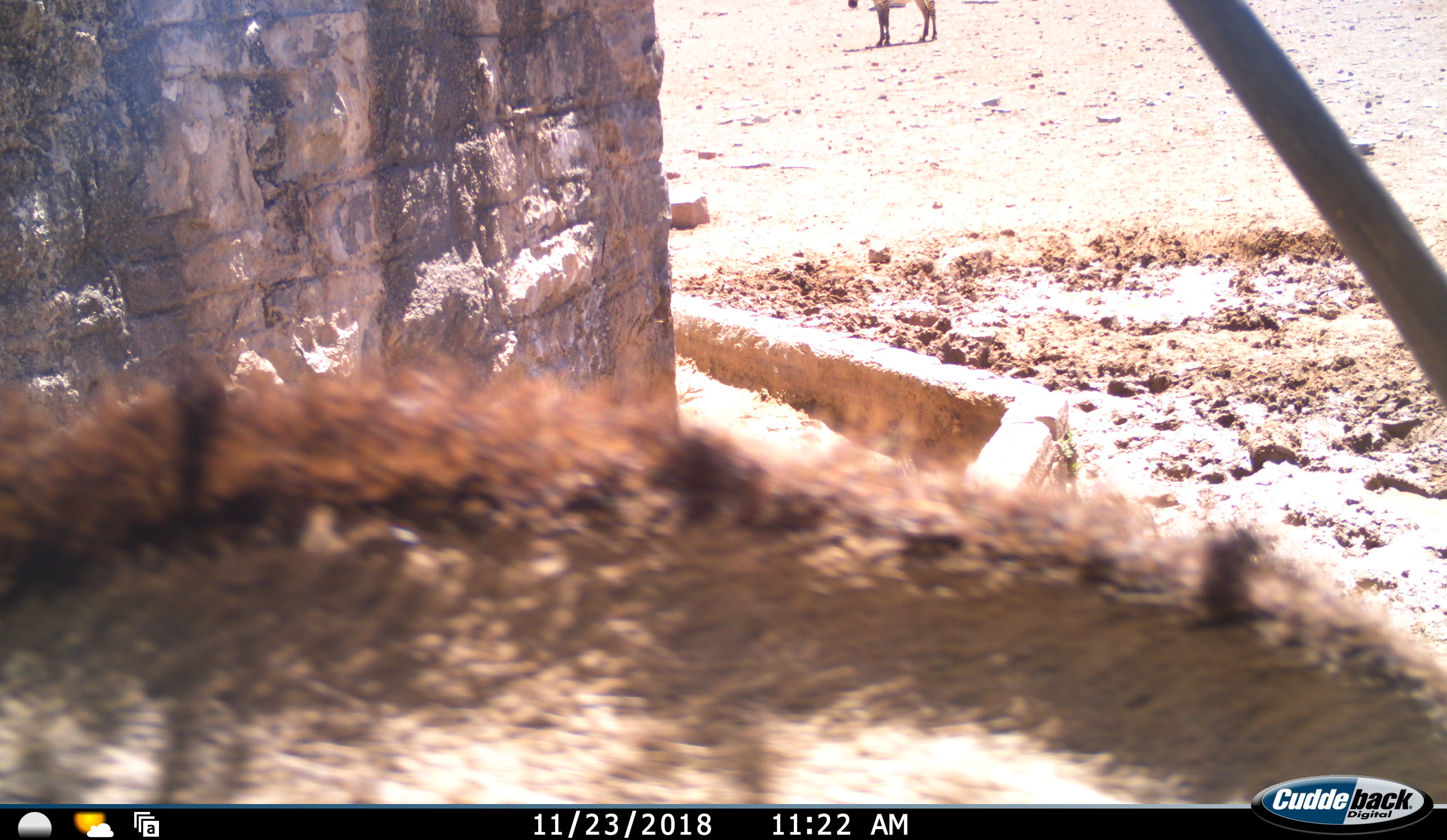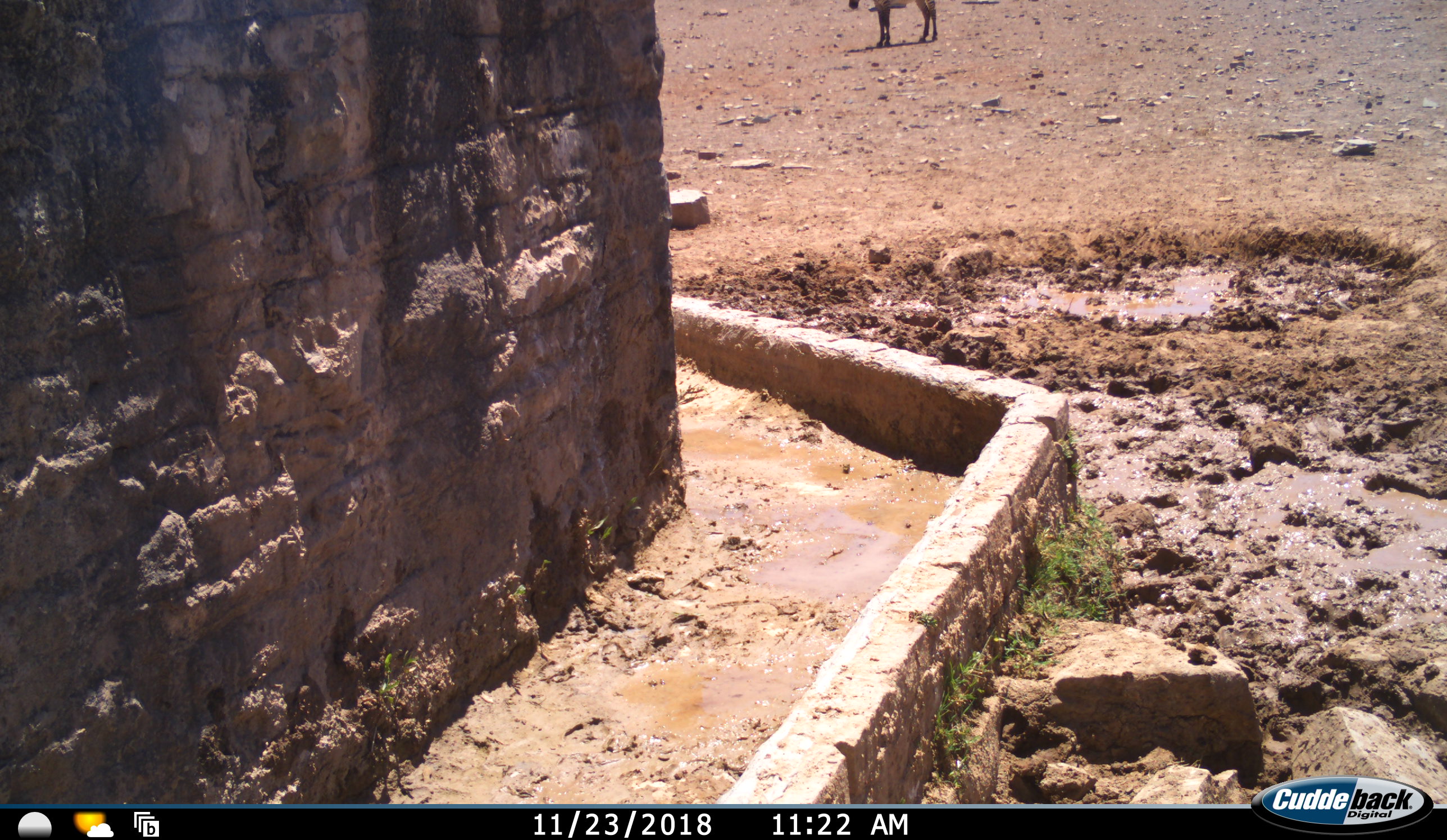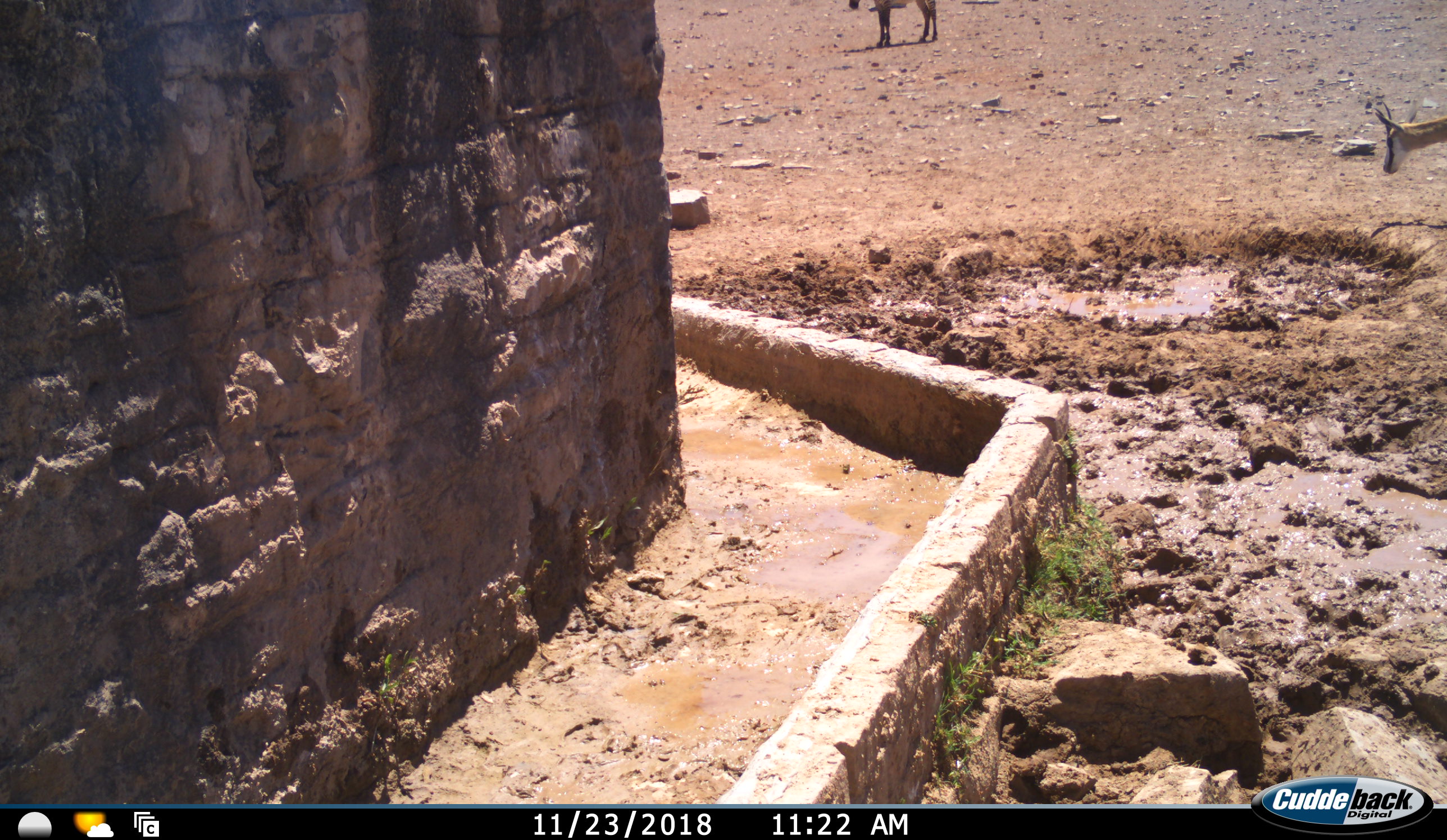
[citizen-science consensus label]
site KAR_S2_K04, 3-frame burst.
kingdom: Animalia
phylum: Chordata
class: Mammalia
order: Artiodactyla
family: Bovidae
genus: Oryx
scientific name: Oryx gazella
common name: gemsbok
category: oryx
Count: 1.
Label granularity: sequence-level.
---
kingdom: Animalia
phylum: Chordata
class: Mammalia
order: Artiodactyla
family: Bovidae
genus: Antidorcas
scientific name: Antidorcas marsupialis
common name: springbok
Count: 1.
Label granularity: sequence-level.